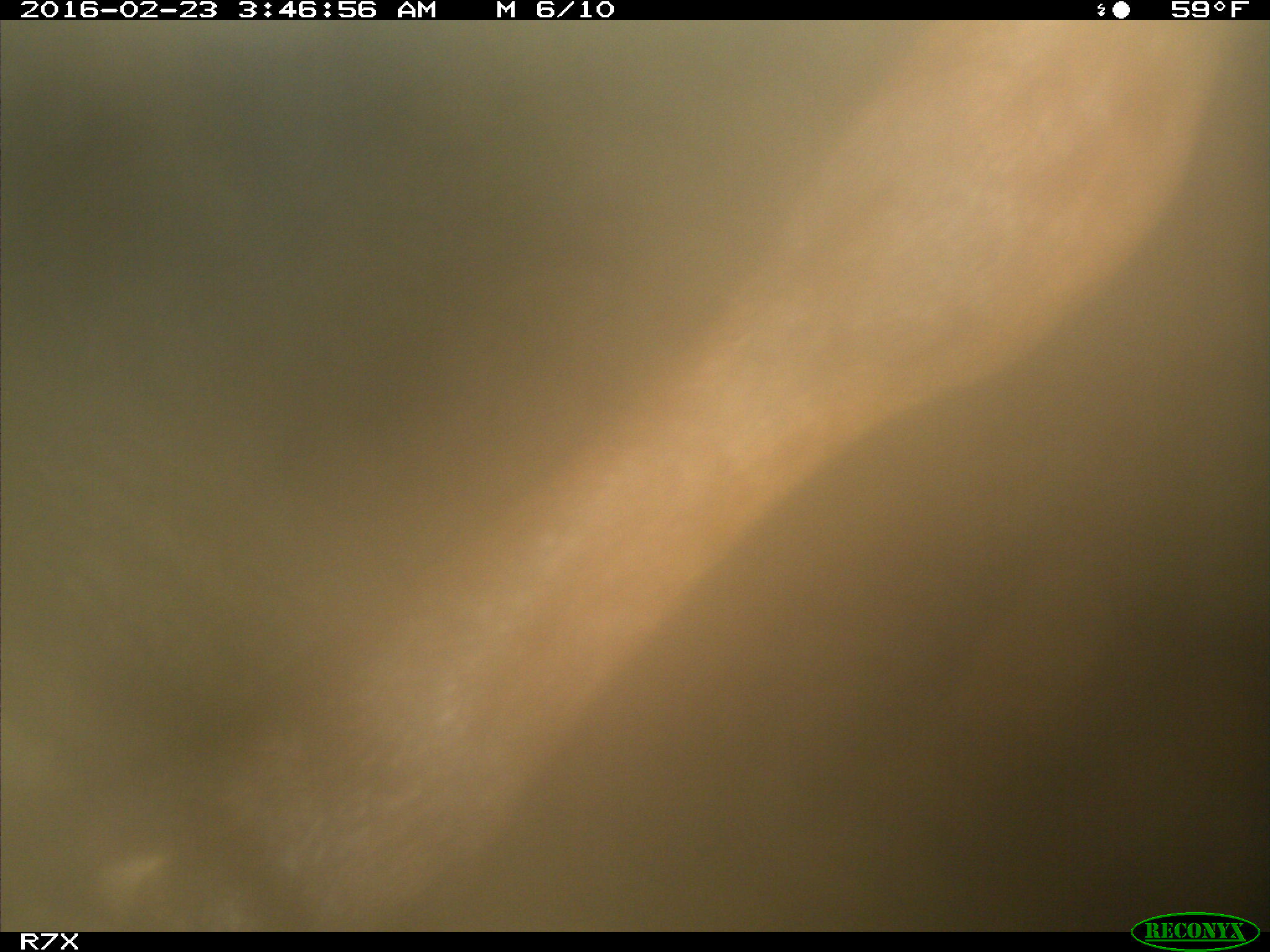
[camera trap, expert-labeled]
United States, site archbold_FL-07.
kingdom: Animalia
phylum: Chordata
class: Mammalia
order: Artiodactyla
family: Bovidae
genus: Bos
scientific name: Bos taurus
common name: domestic cow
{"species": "Bos taurus (domestic cow)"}